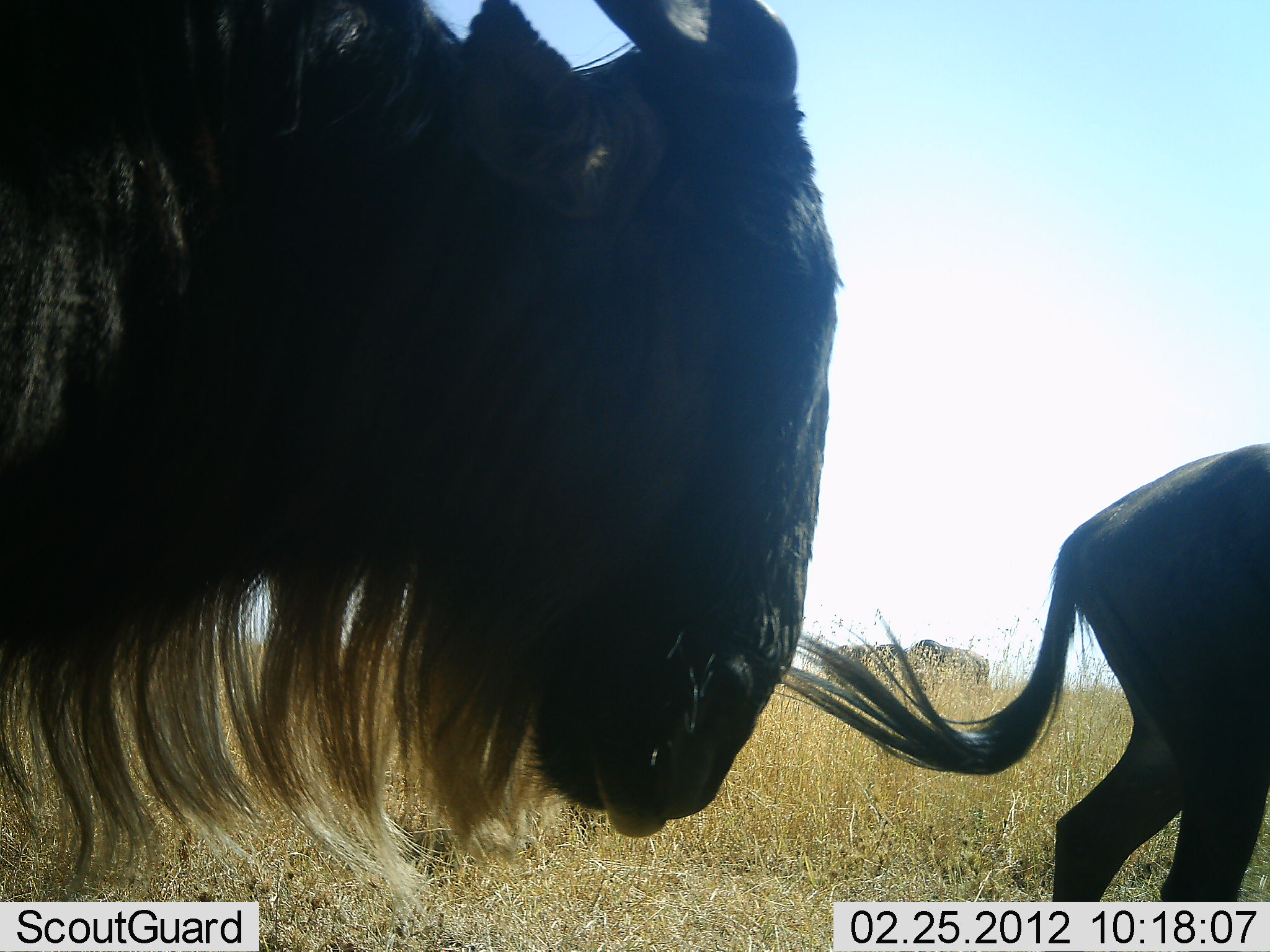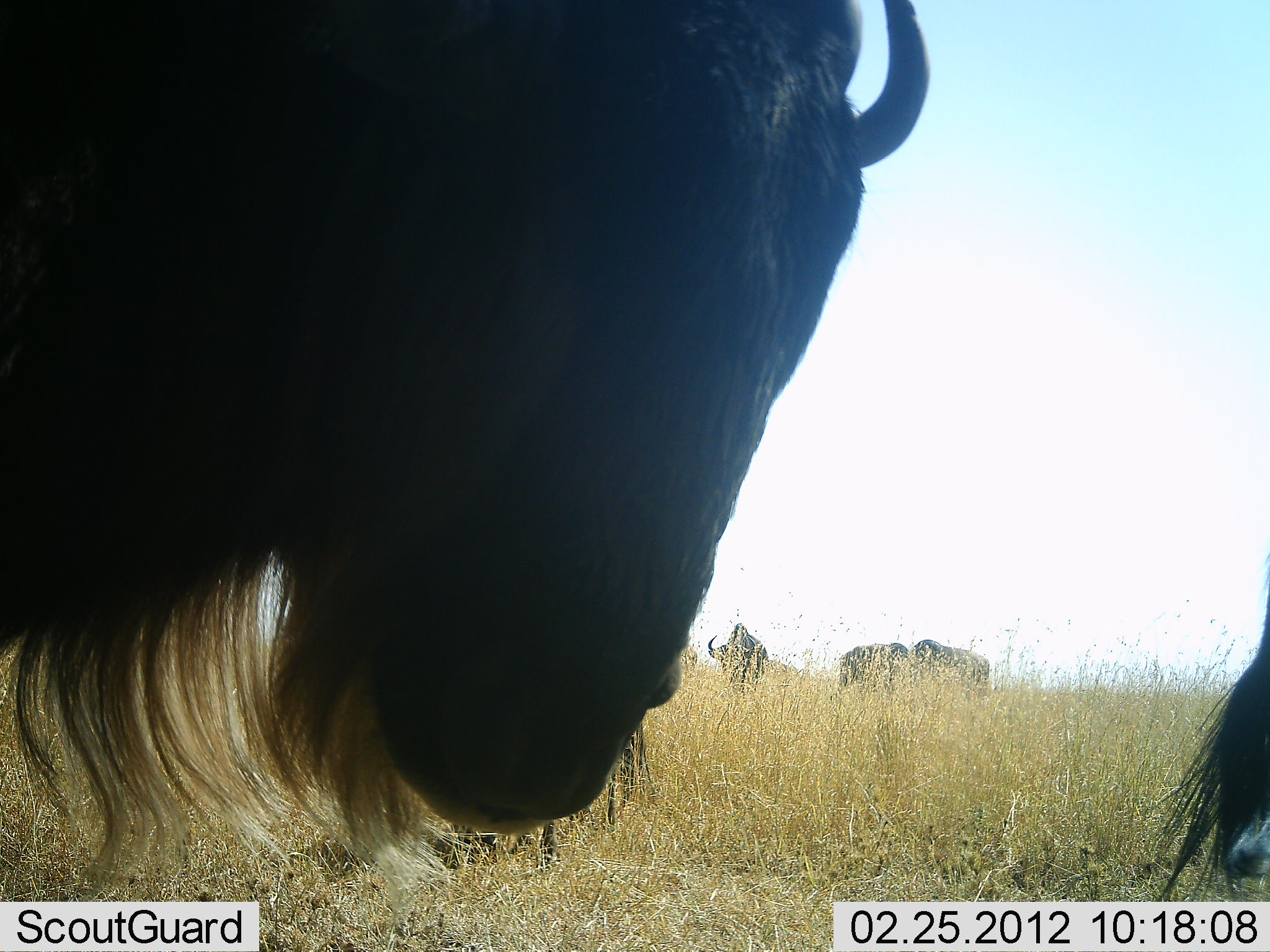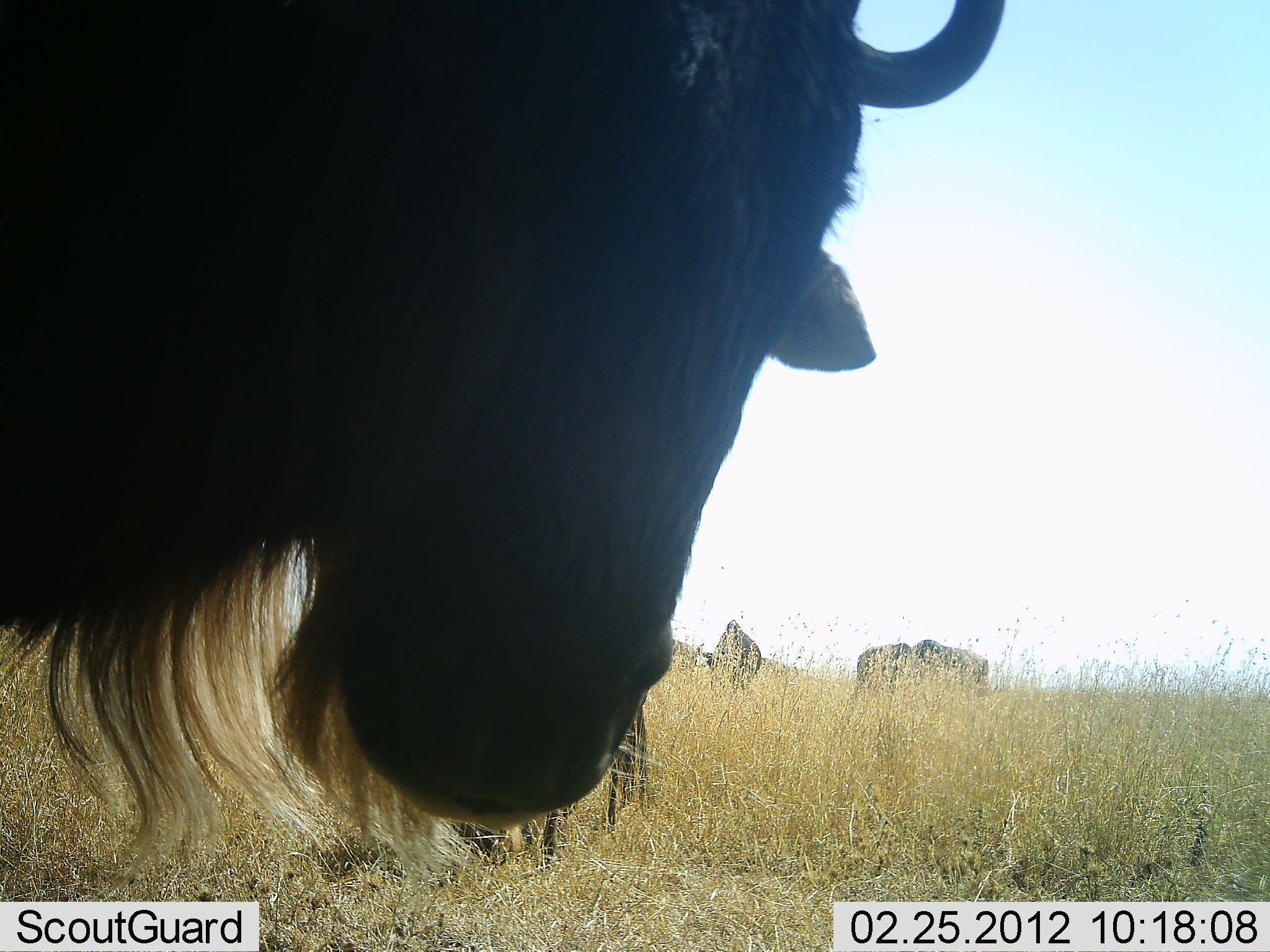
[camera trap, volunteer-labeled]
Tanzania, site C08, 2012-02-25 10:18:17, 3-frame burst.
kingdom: Animalia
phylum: Chordata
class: Mammalia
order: Artiodactyla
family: Bovidae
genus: Connochaetes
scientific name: Connochaetes taurinus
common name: blue wildebeest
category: wildebeest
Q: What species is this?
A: Wildebeest (blue wildebeest) (Connochaetes taurinus).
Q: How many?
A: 5.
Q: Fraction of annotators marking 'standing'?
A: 71%.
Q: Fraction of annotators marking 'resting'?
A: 14%.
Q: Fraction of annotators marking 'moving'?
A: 62%.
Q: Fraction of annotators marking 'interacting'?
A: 0%.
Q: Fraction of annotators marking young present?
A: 0%.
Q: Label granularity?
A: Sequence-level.